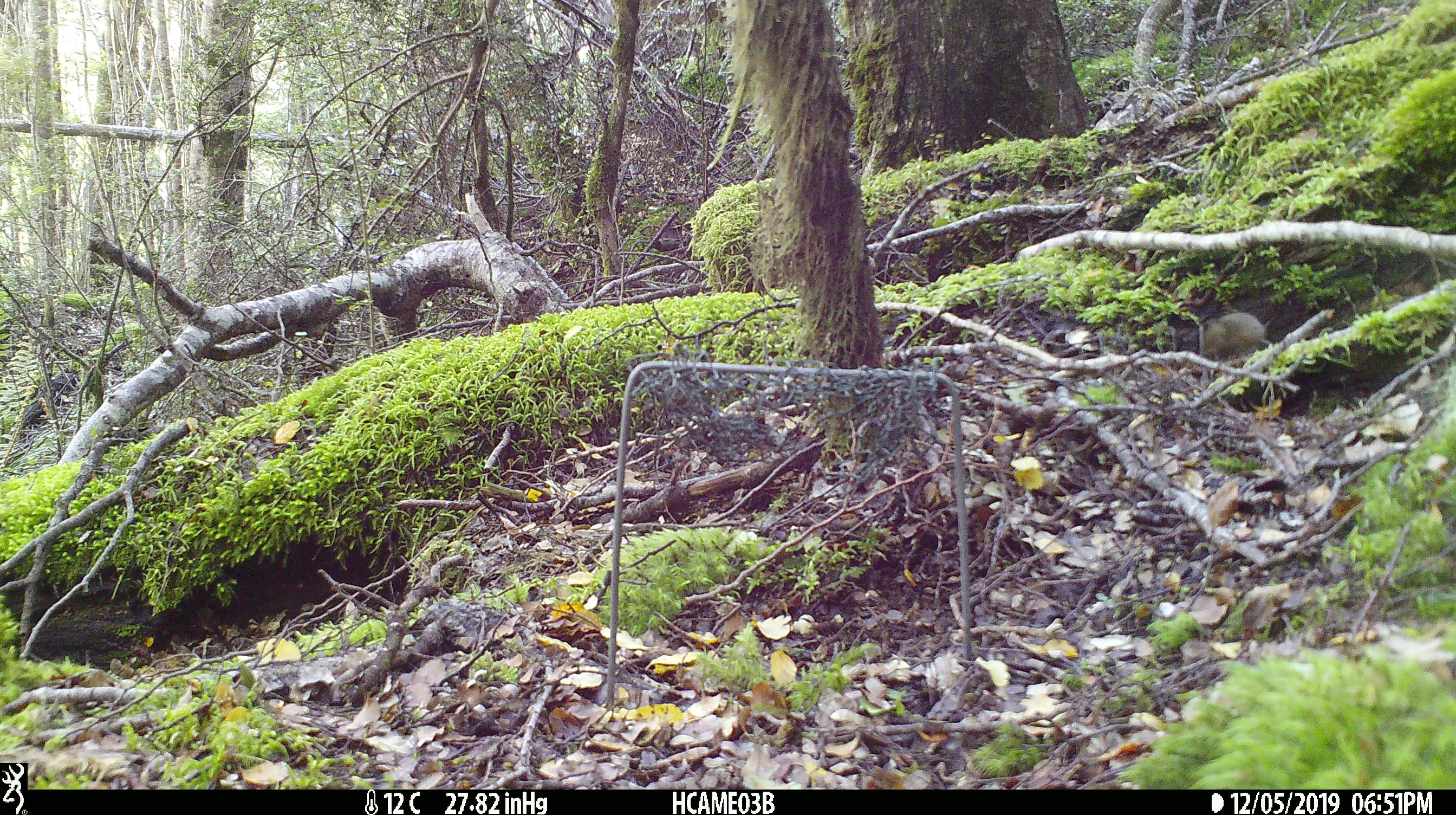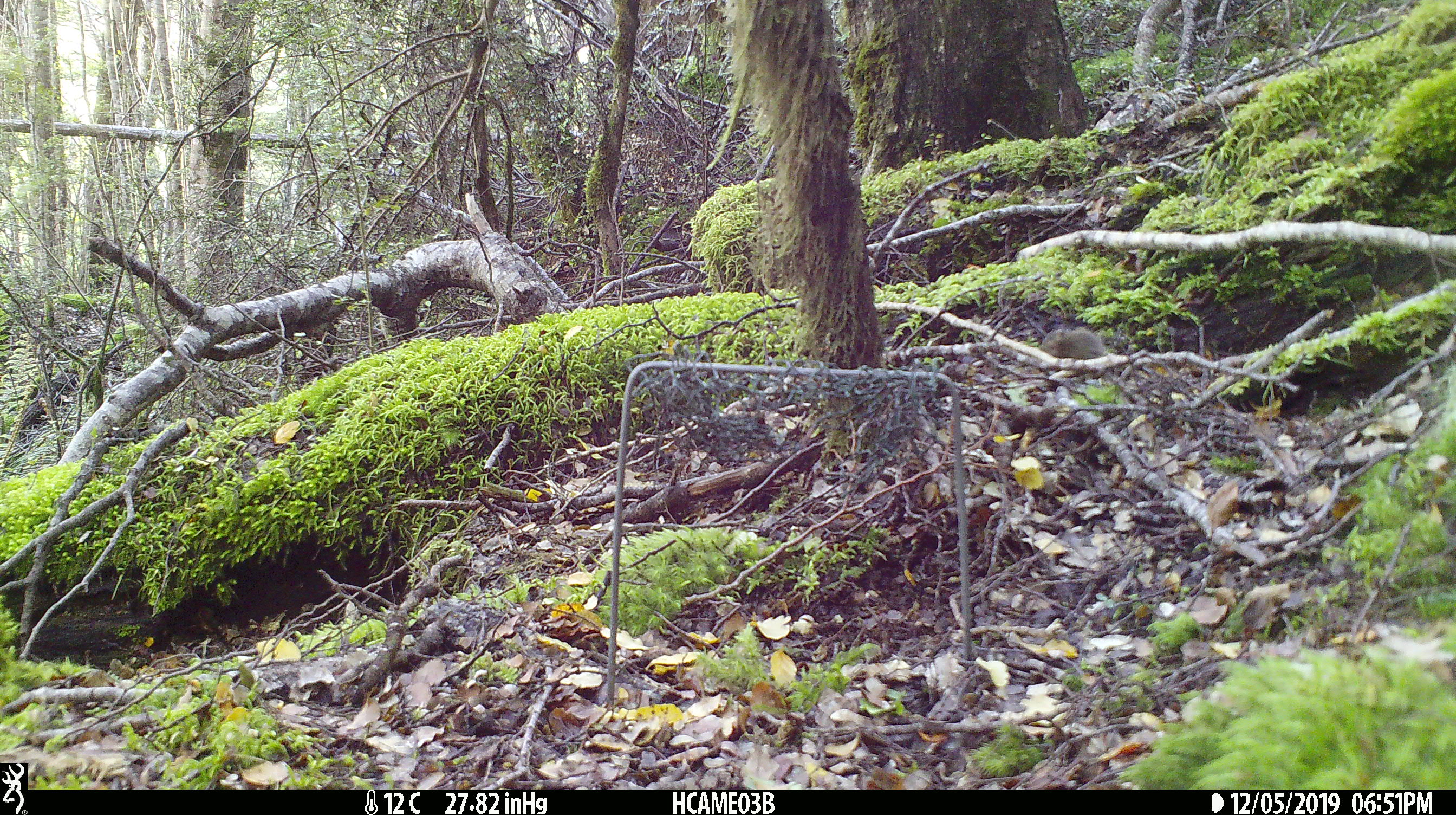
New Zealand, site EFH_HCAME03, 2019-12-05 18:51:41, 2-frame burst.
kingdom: Animalia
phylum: Chordata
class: Mammalia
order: Rodentia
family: Muridae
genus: Mus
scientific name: Mus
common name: mouse